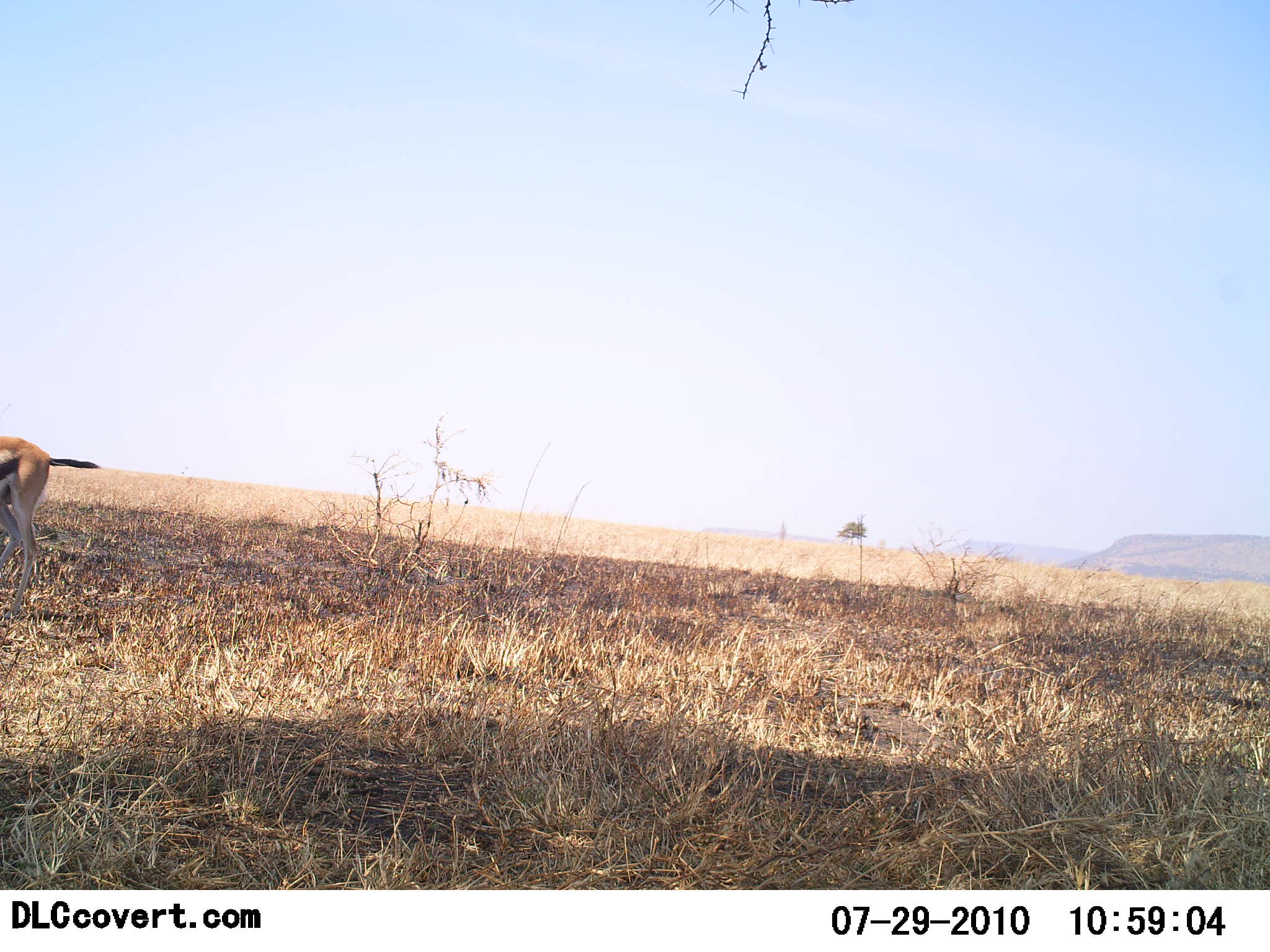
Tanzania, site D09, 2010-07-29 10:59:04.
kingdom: Animalia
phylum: Chordata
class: Mammalia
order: Artiodactyla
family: Bovidae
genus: Eudorcas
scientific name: Eudorcas thomsonii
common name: thomson's gazelle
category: gazellethomsons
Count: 1.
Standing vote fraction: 67%.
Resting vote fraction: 0%.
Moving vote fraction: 24%.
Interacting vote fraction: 0%.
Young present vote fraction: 0%.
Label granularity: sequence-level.